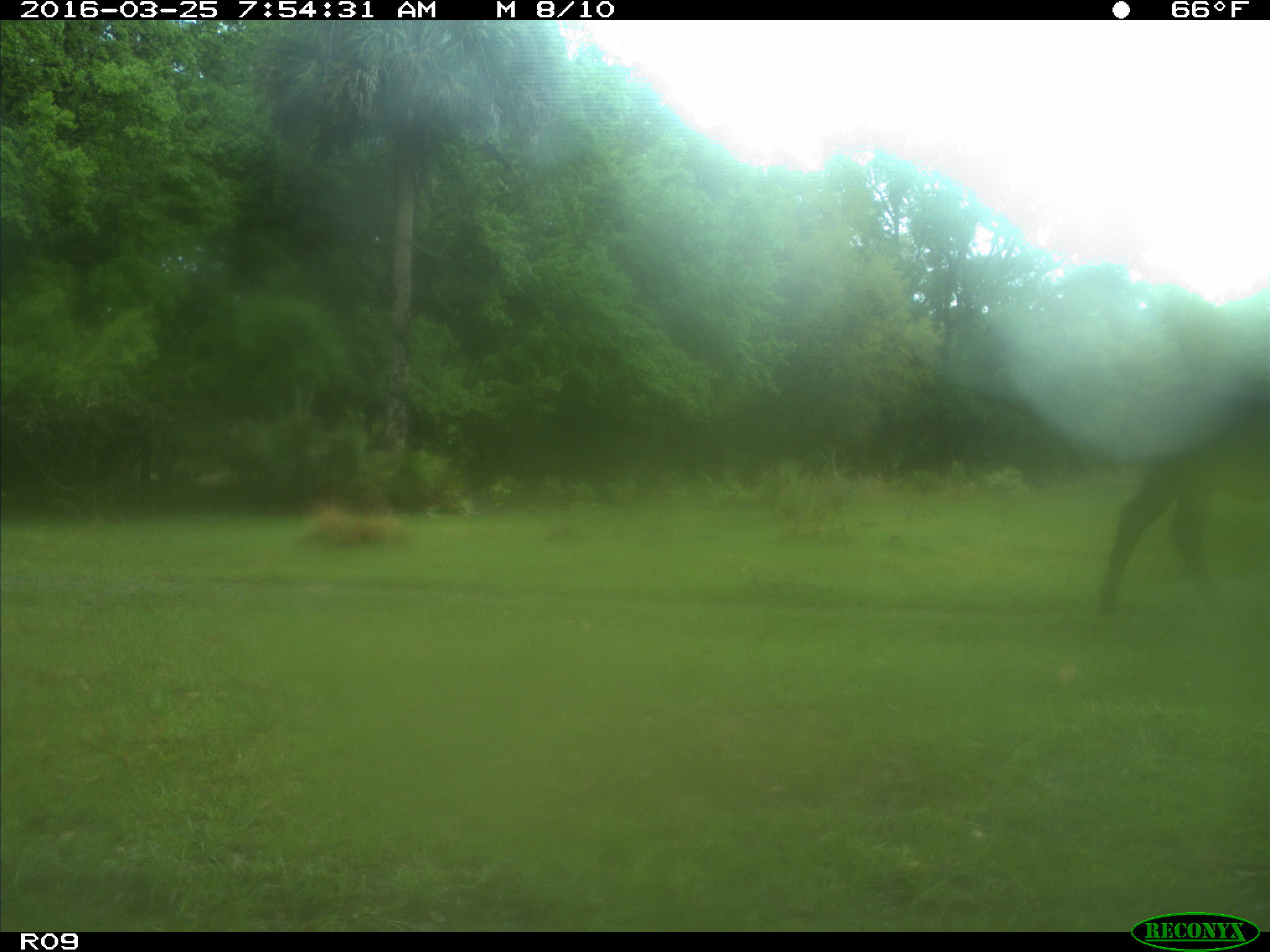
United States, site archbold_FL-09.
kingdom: Animalia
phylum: Chordata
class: Mammalia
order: Artiodactyla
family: Bovidae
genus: Bos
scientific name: Bos taurus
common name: domestic cow